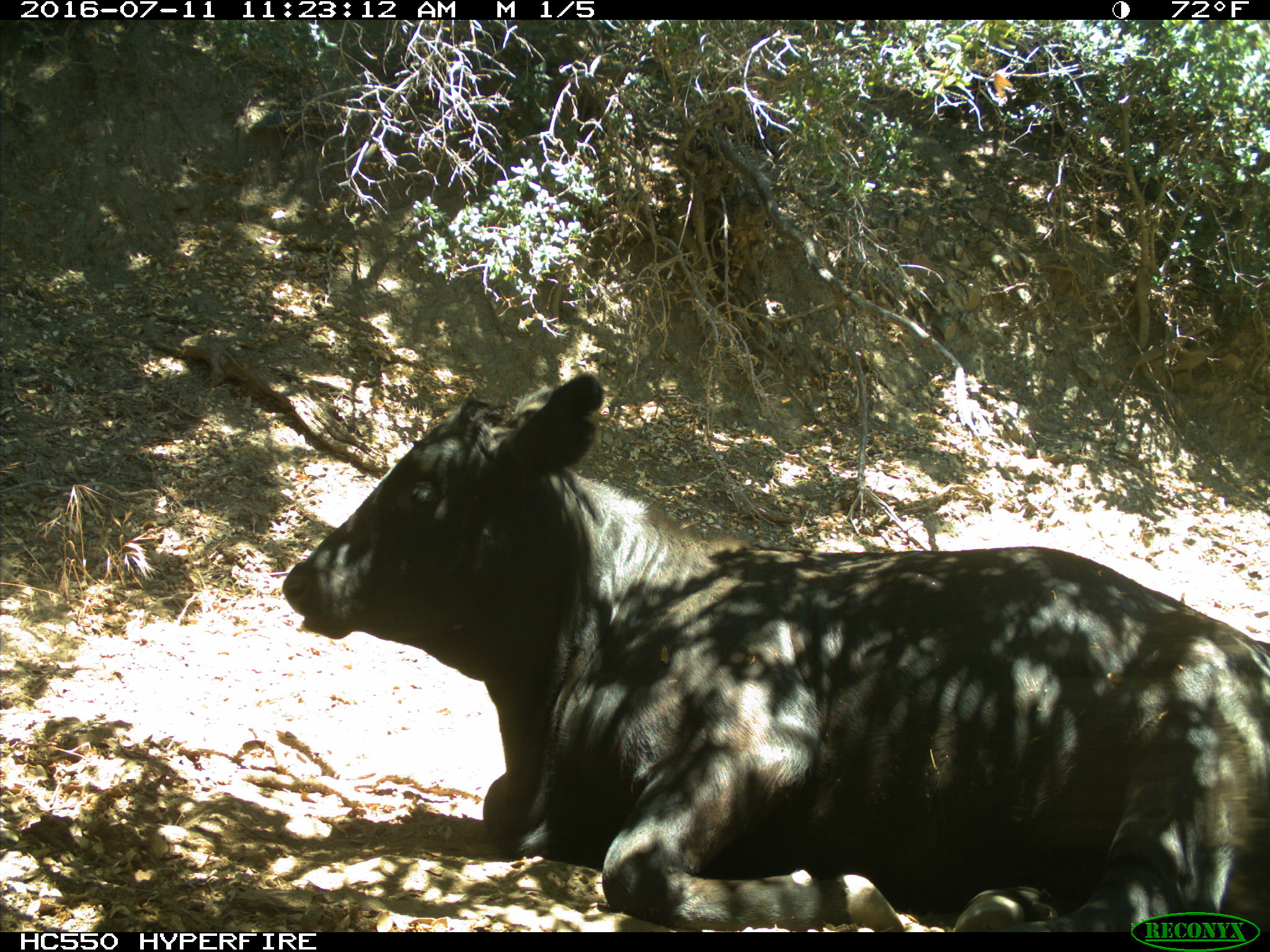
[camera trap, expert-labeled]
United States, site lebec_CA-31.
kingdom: Animalia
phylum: Chordata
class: Mammalia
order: Artiodactyla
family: Bovidae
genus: Bos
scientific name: Bos taurus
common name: domestic cow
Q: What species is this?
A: Bos taurus (domestic cow).